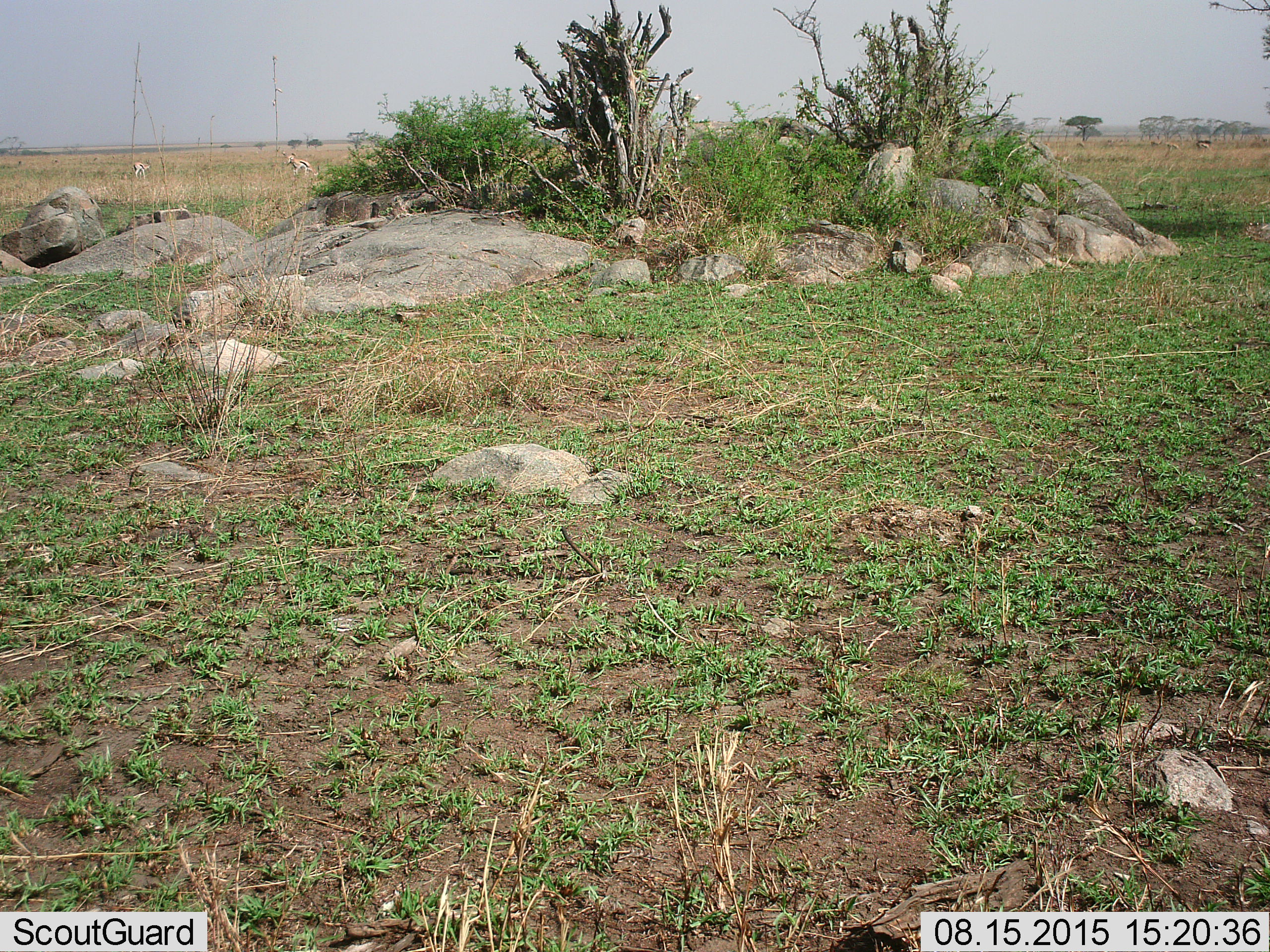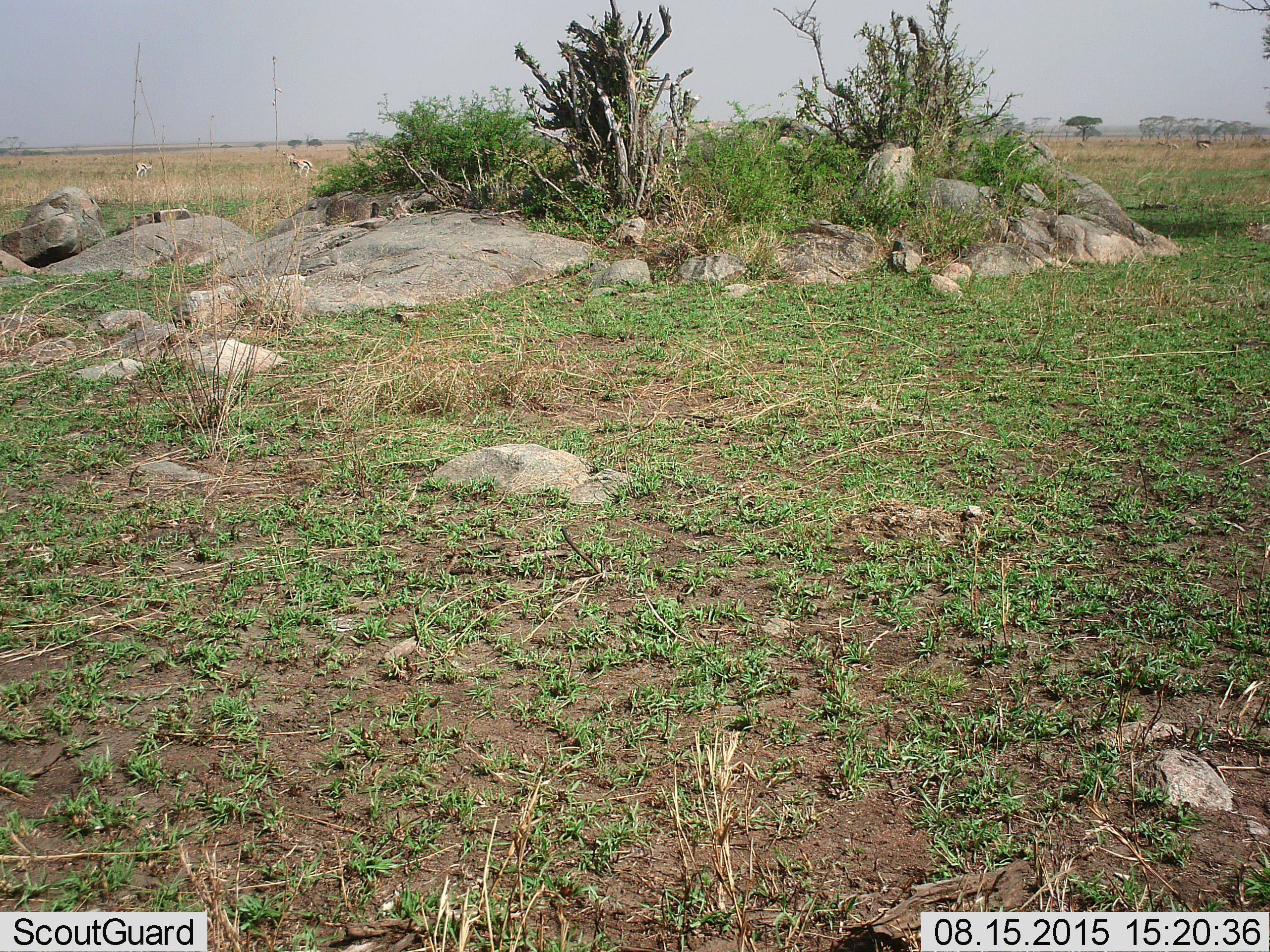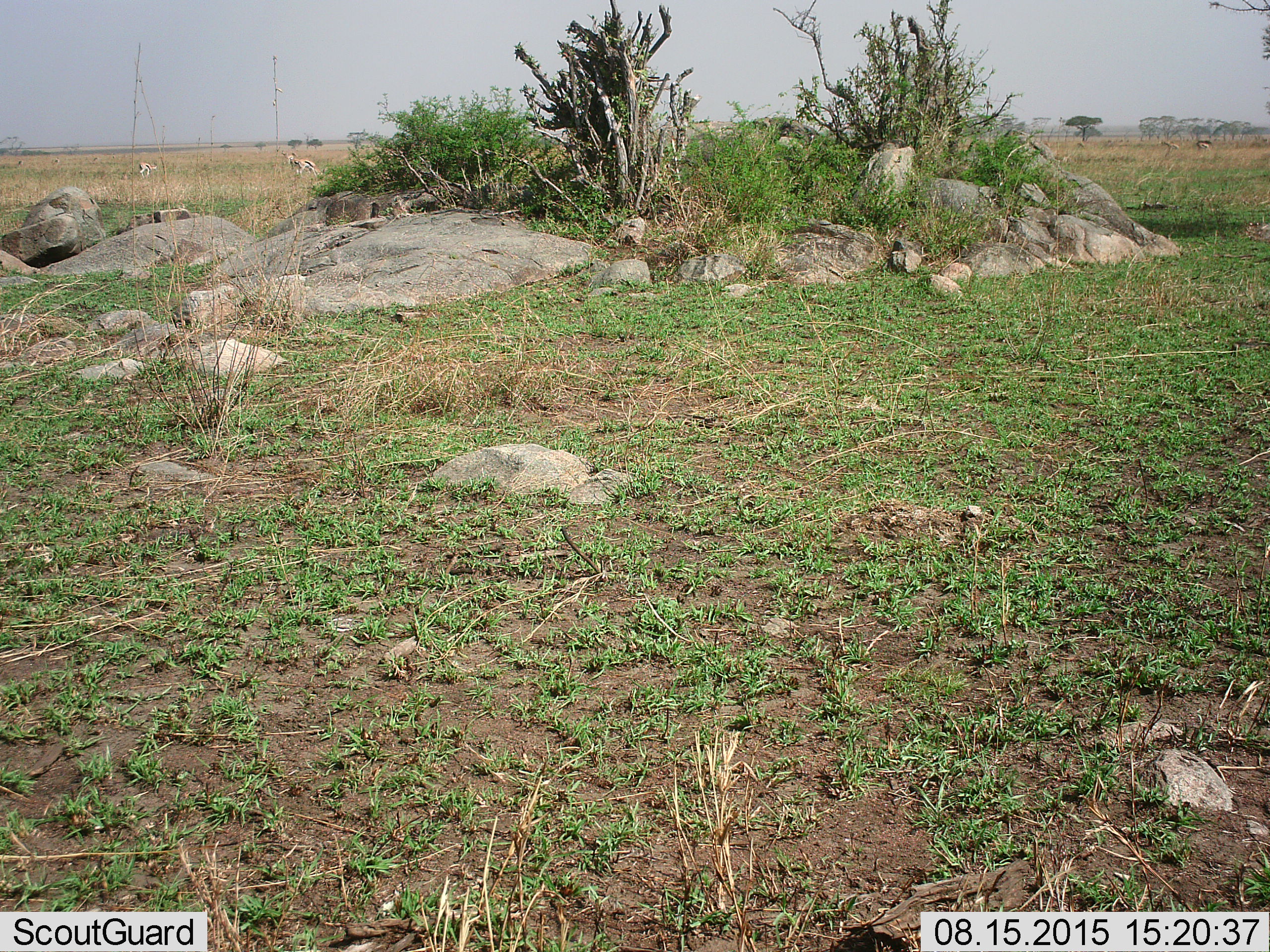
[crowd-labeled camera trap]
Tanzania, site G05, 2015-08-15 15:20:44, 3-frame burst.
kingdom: Animalia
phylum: Chordata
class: Mammalia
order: Artiodactyla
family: Bovidae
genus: Eudorcas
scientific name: Eudorcas thomsonii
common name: thomson's gazelle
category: gazellethomsons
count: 3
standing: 64%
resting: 0%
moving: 36%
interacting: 0%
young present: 0%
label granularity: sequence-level